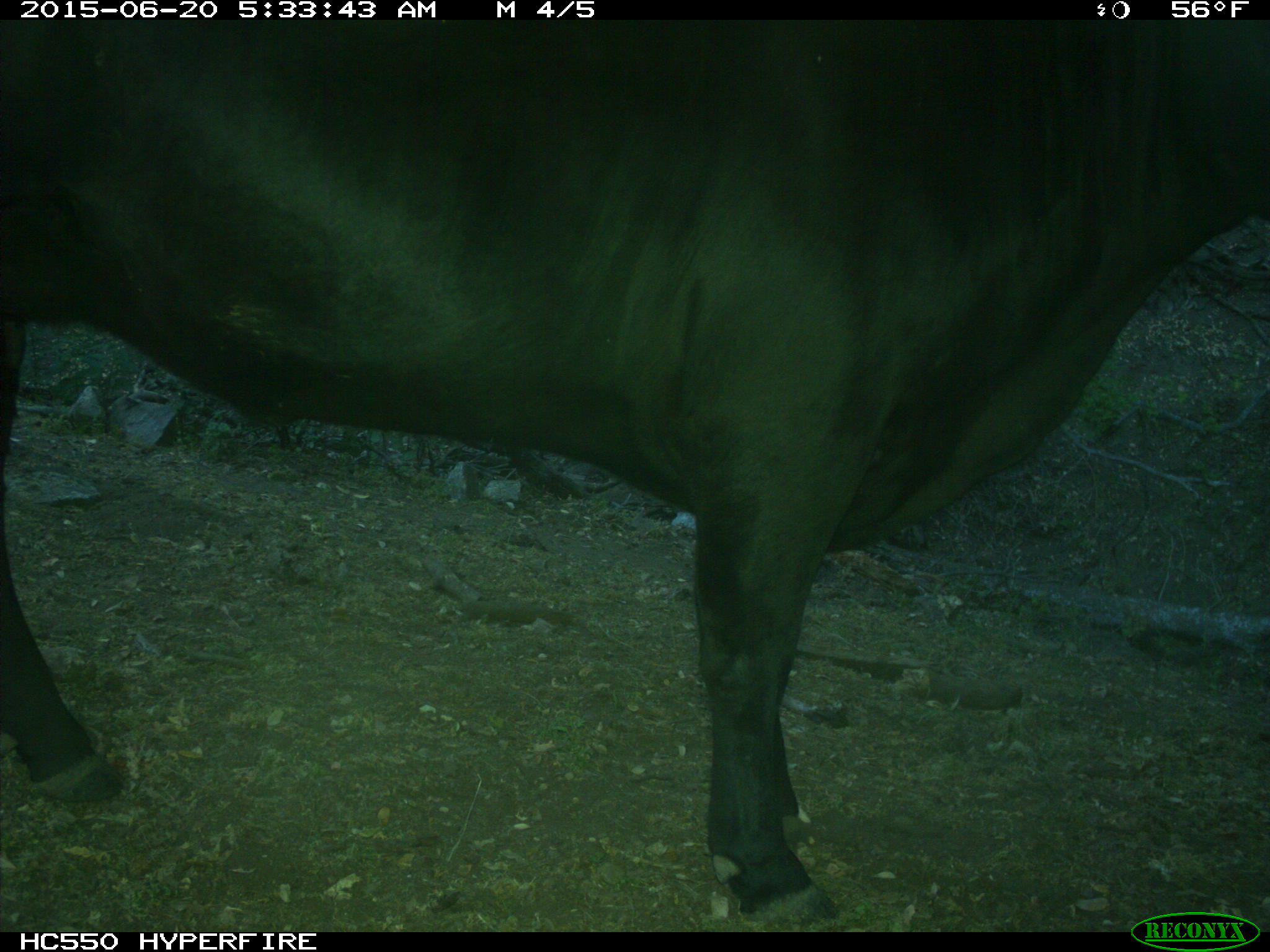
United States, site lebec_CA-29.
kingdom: Animalia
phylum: Chordata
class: Mammalia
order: Artiodactyla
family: Bovidae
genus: Bos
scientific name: Bos taurus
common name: domestic cow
Bos taurus (domestic cow).